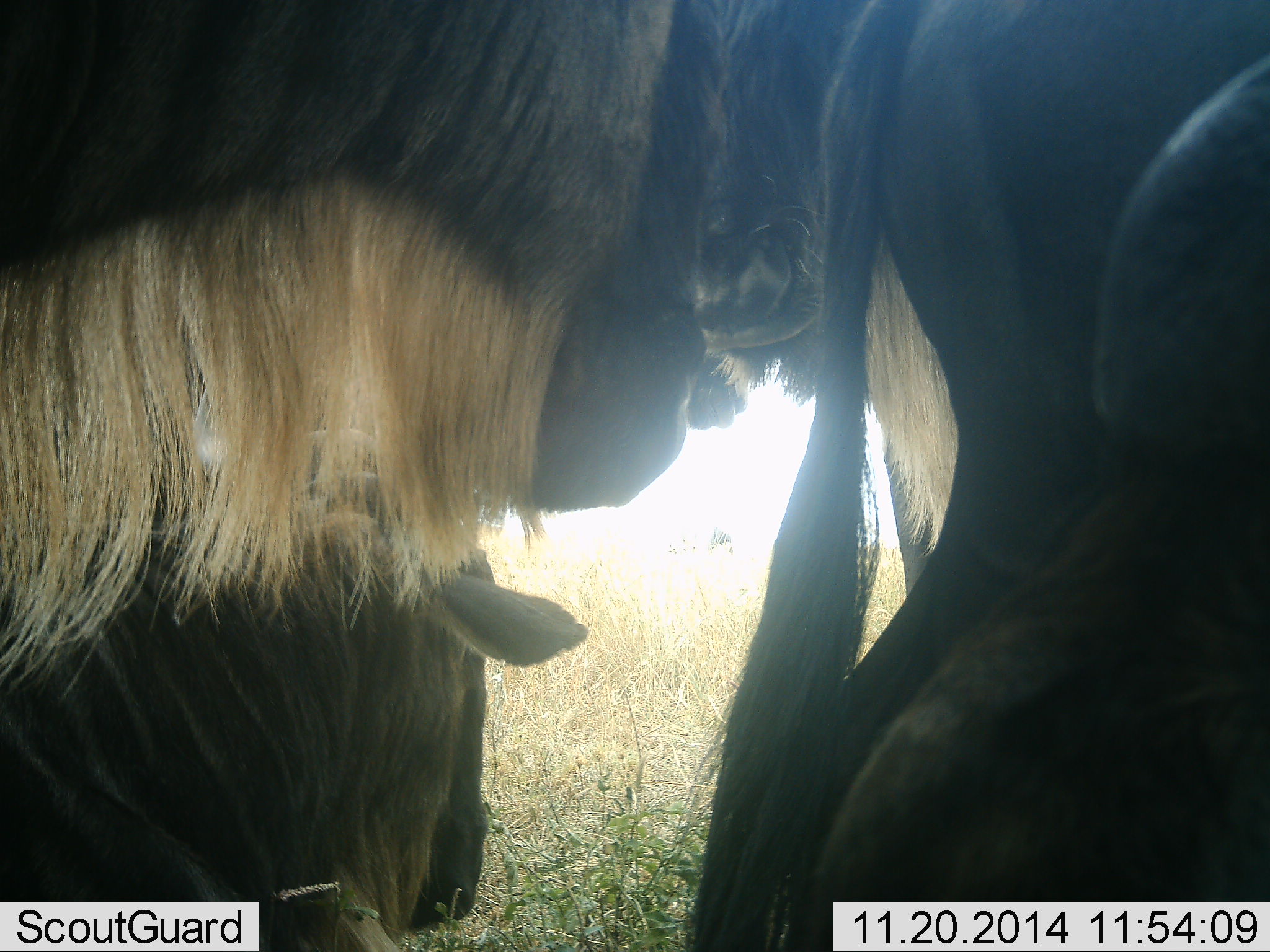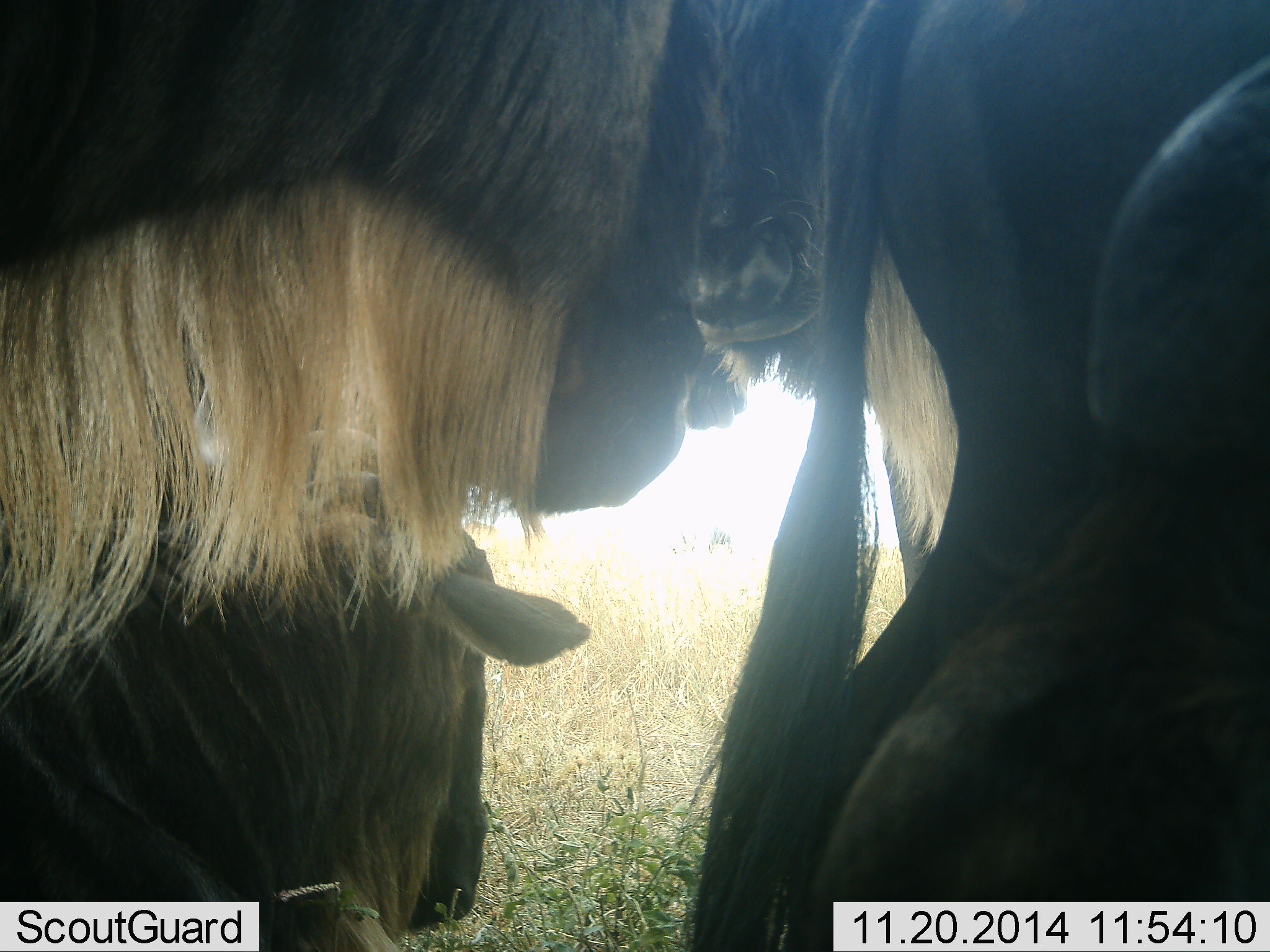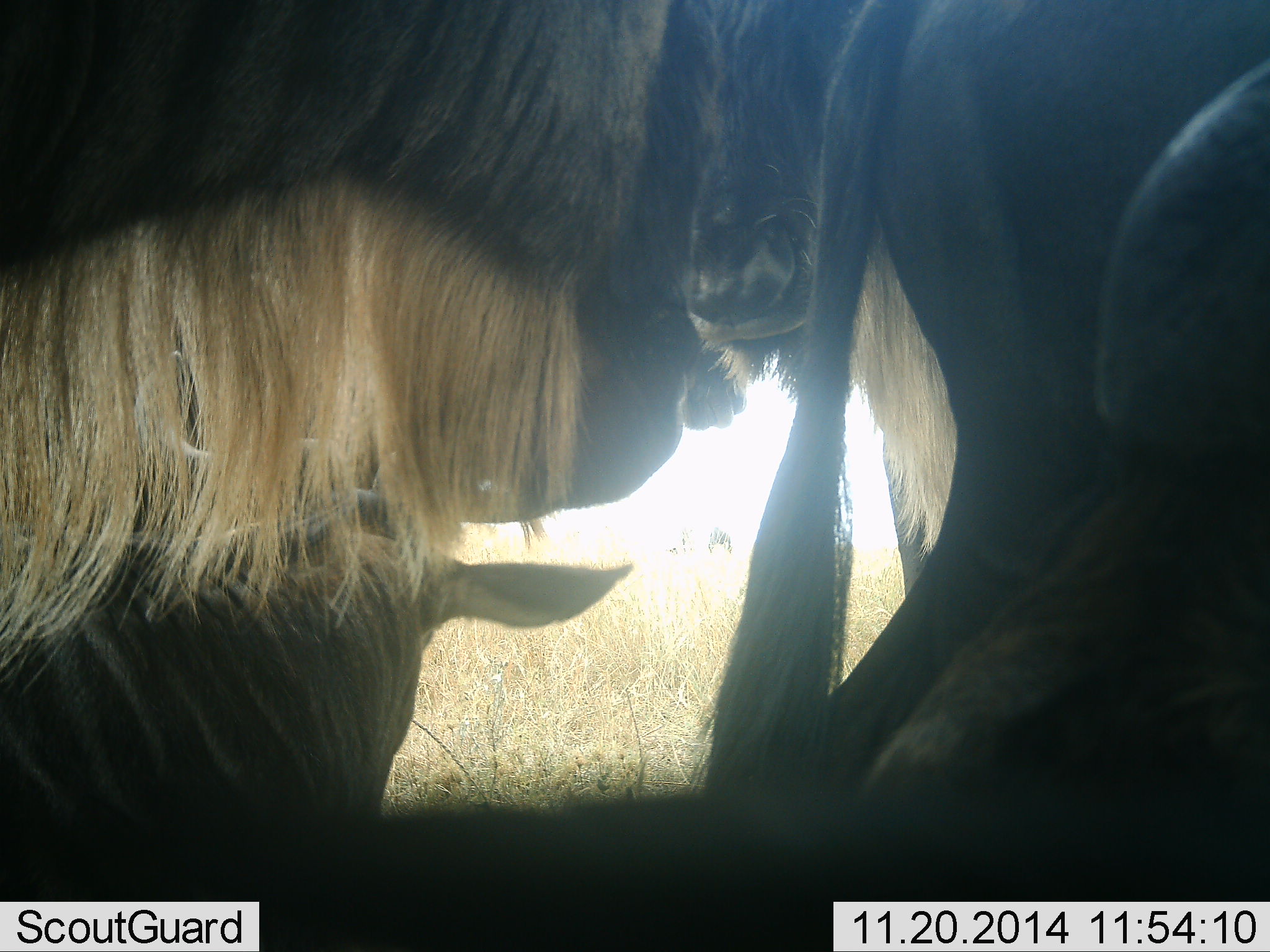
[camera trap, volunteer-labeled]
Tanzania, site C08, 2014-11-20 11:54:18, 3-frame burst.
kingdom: Animalia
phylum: Chordata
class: Mammalia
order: Artiodactyla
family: Bovidae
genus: Connochaetes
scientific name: Connochaetes taurinus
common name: blue wildebeest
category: wildebeest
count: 5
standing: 90%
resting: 50%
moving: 0%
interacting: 20%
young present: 10%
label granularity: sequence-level